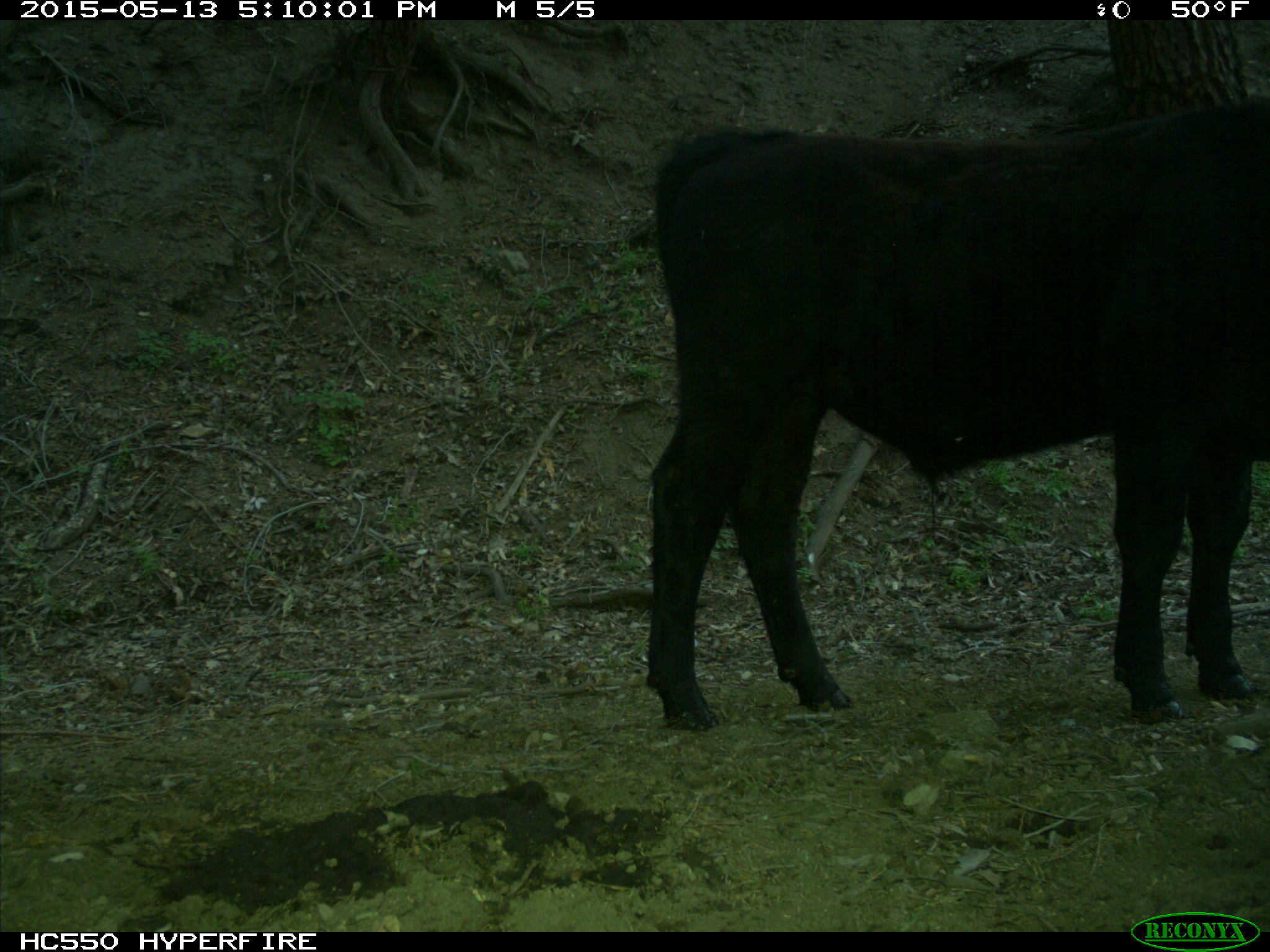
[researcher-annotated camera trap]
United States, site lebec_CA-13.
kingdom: Animalia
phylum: Chordata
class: Mammalia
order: Artiodactyla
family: Bovidae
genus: Bos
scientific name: Bos taurus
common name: domestic cow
Bos taurus (domestic cow).